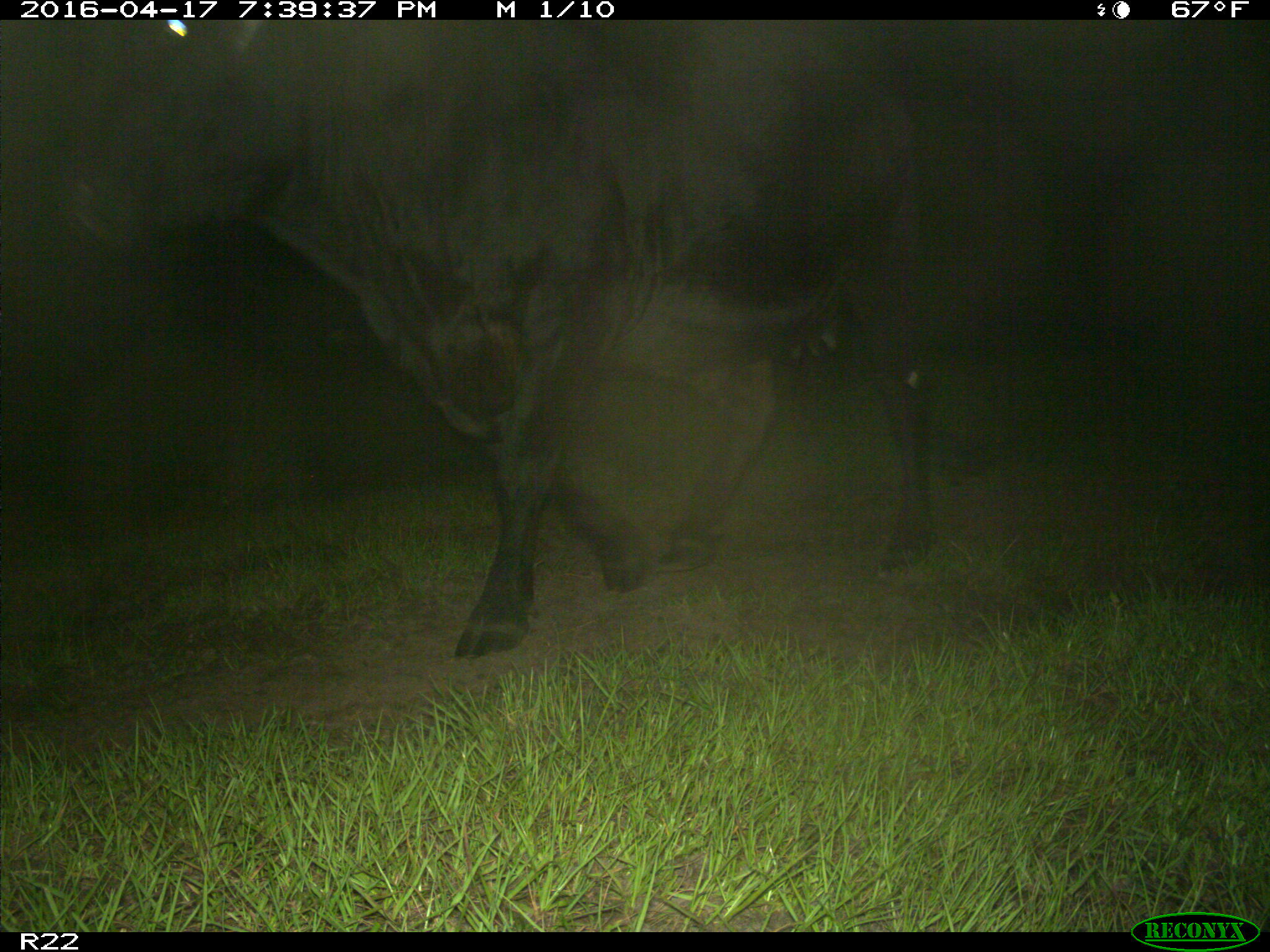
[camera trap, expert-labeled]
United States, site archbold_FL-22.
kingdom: Animalia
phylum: Chordata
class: Mammalia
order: Artiodactyla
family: Bovidae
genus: Bos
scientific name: Bos taurus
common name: domestic cow